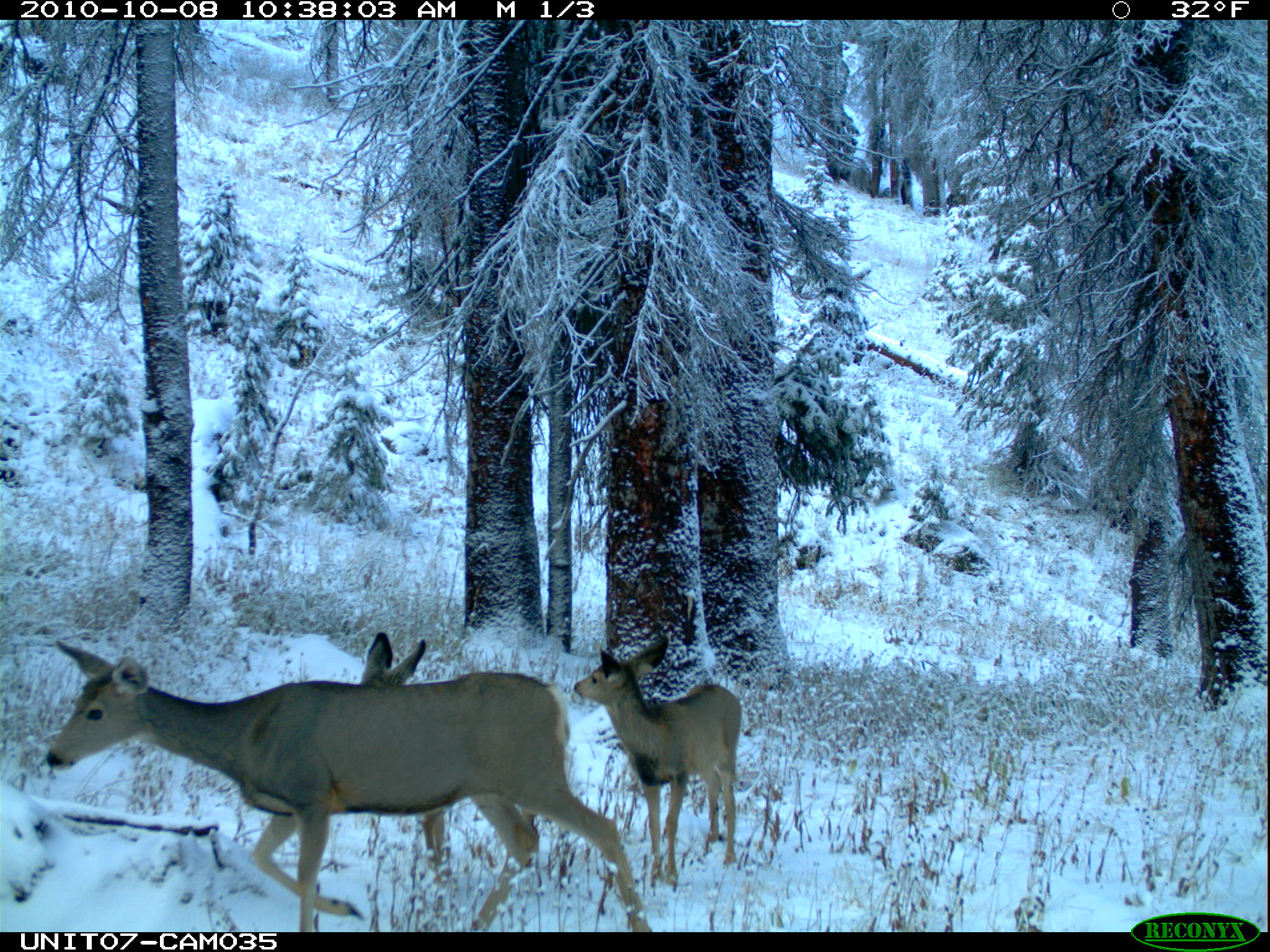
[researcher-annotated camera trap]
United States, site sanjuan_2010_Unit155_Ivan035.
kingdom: Animalia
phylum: Chordata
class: Mammalia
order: Artiodactyla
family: Cervidae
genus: Odocoileus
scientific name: Odocoileus hemionus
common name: mule deer